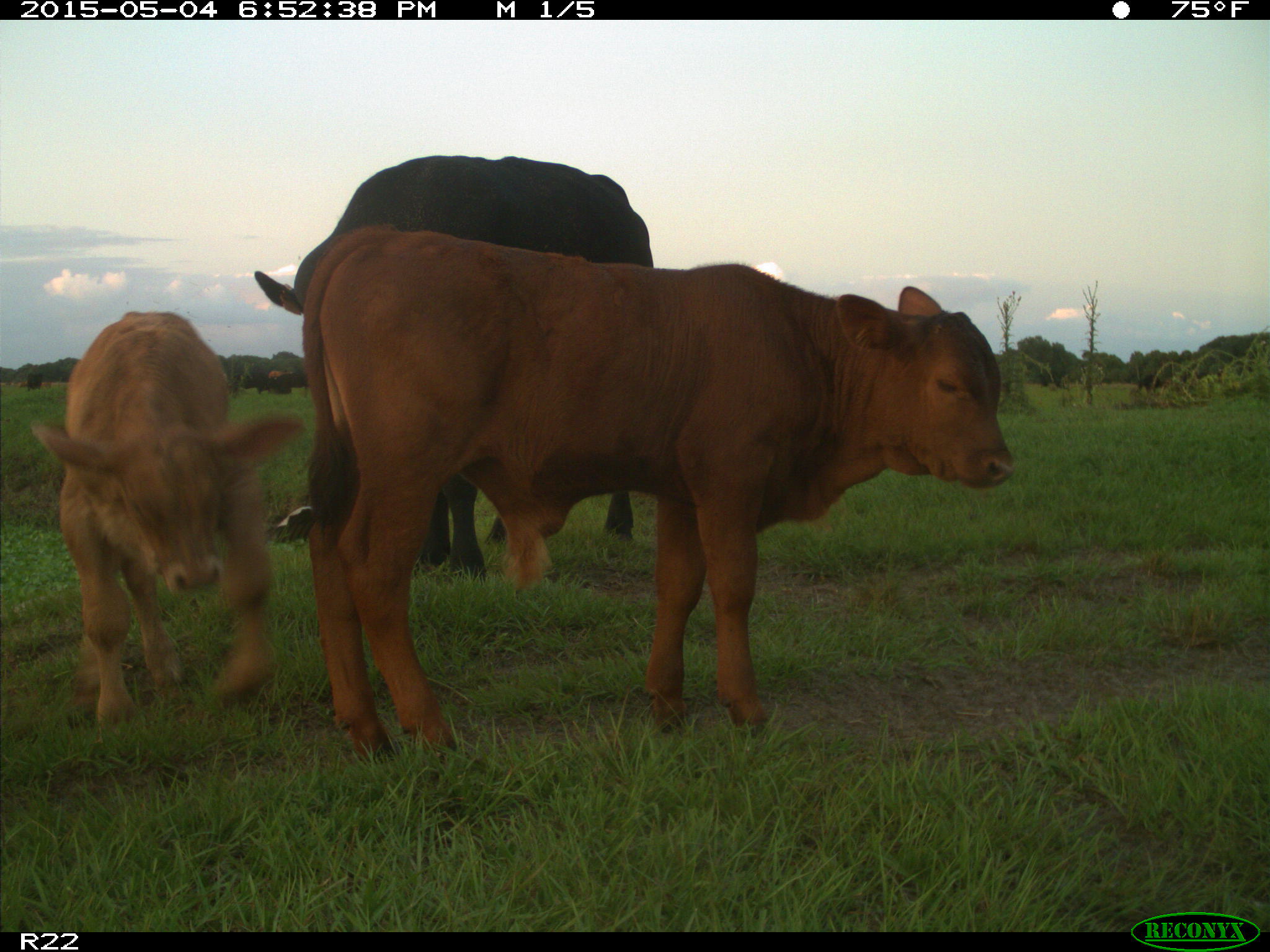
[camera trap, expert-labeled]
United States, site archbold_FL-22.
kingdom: Animalia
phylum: Chordata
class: Mammalia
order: Artiodactyla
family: Bovidae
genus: Bos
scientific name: Bos taurus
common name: domestic cow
Bos taurus (domestic cow).